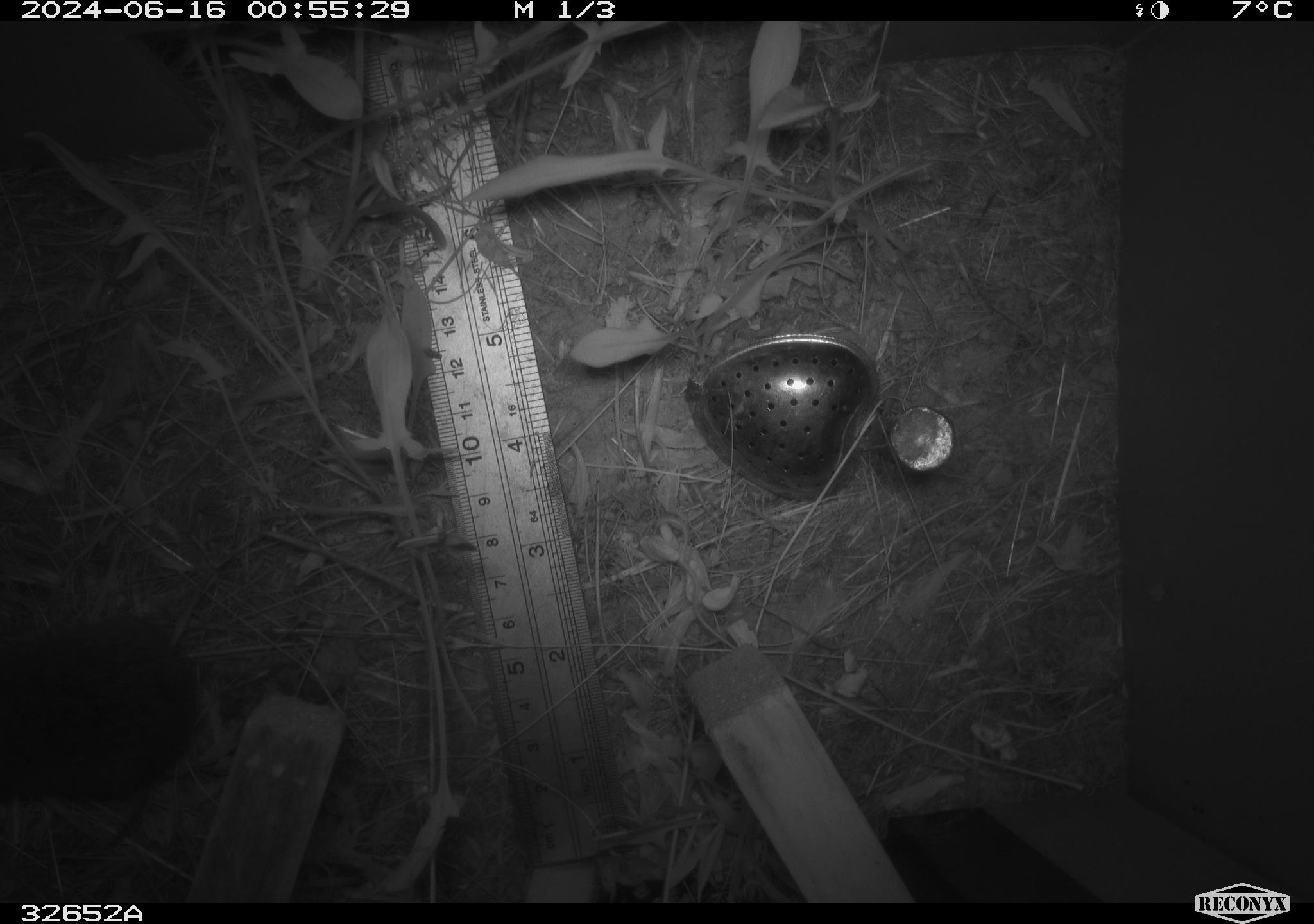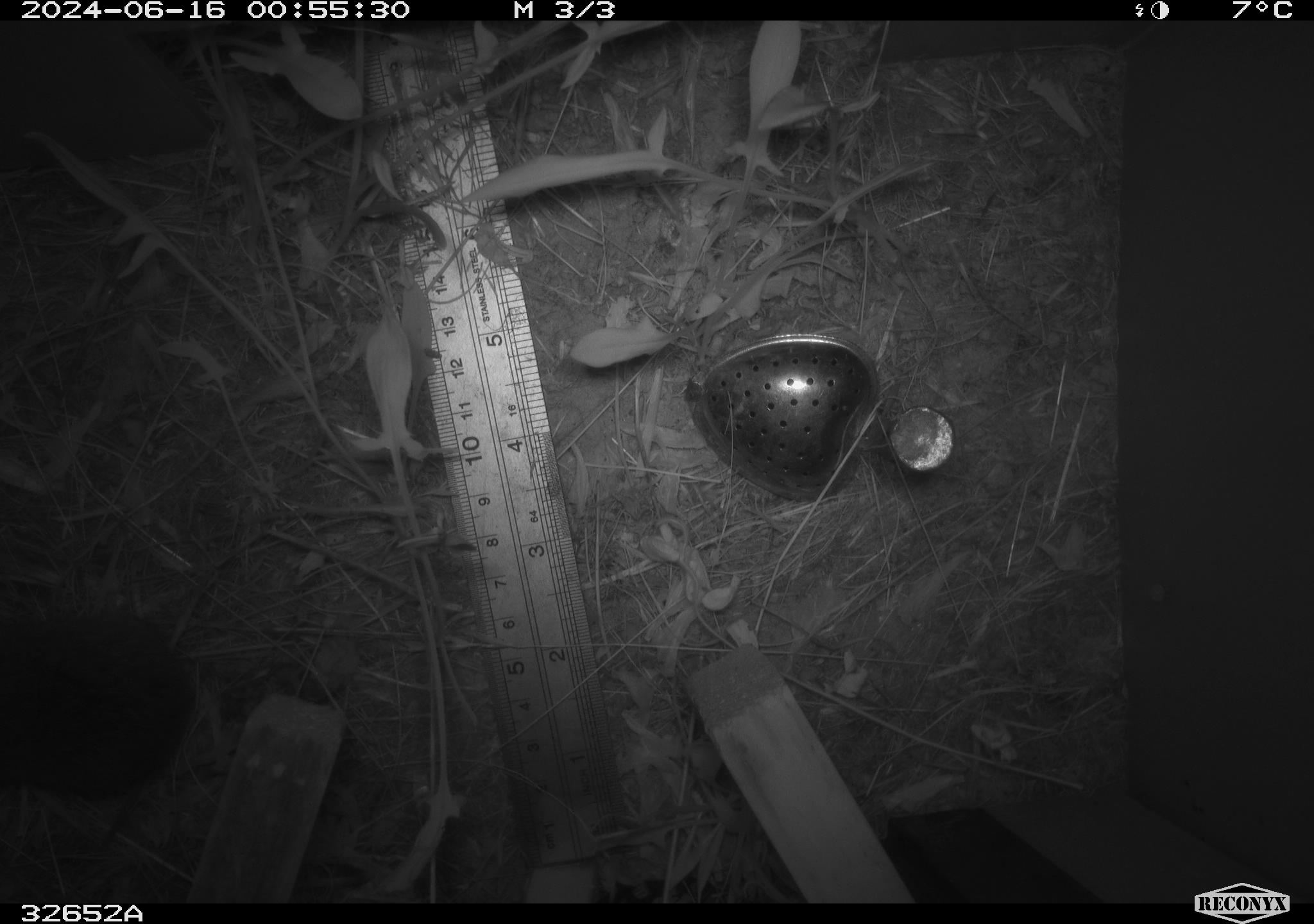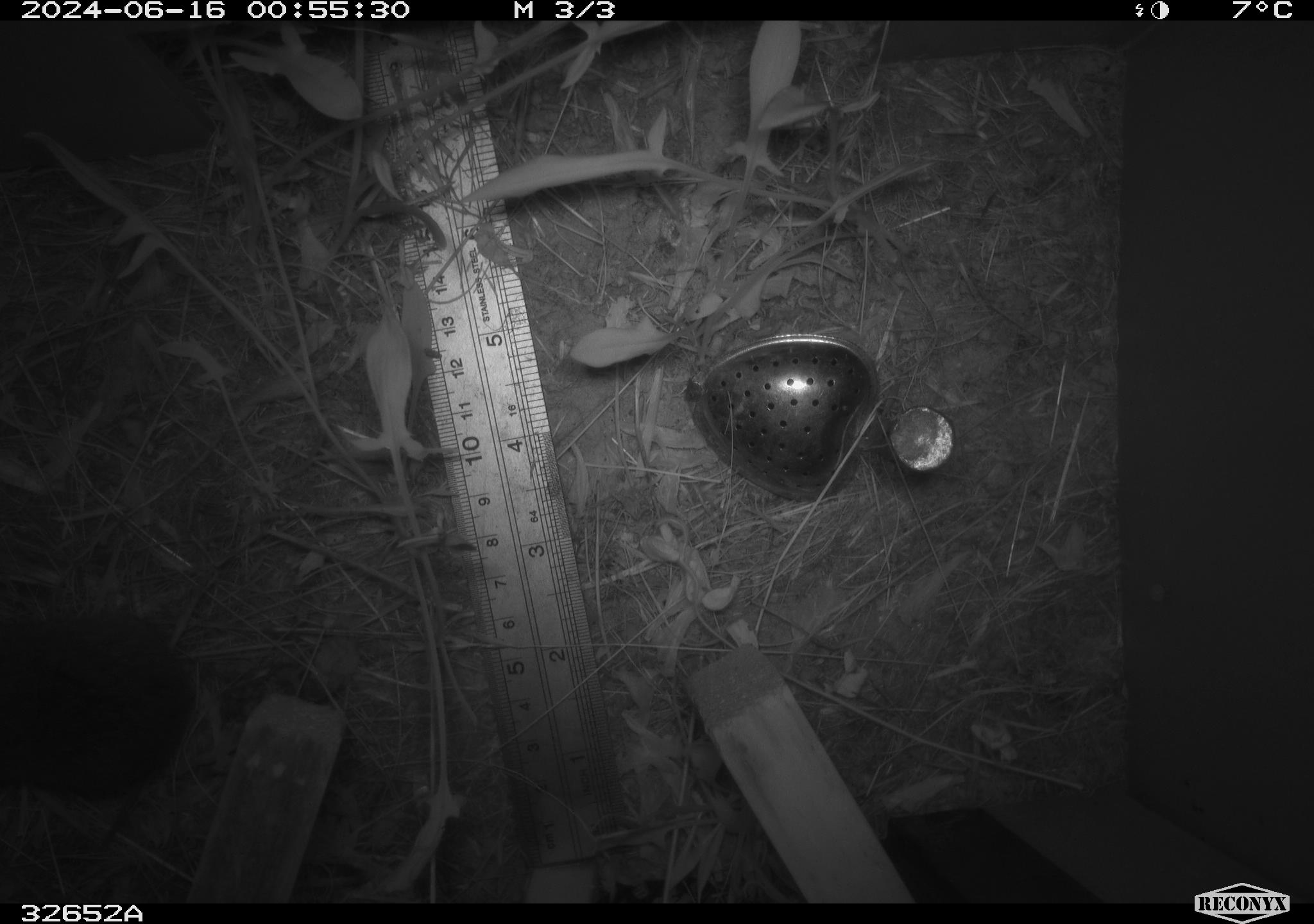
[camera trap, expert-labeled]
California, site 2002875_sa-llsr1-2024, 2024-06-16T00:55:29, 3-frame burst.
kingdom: Animalia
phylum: Chordata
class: Mammalia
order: Rodentia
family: Cricetidae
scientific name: Arvicolinae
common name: voles, lemmings, and muskrats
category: arvicolinae subfamily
Arvicolinae subfamily (voles, lemmings, and muskrats) (Arvicolinae).